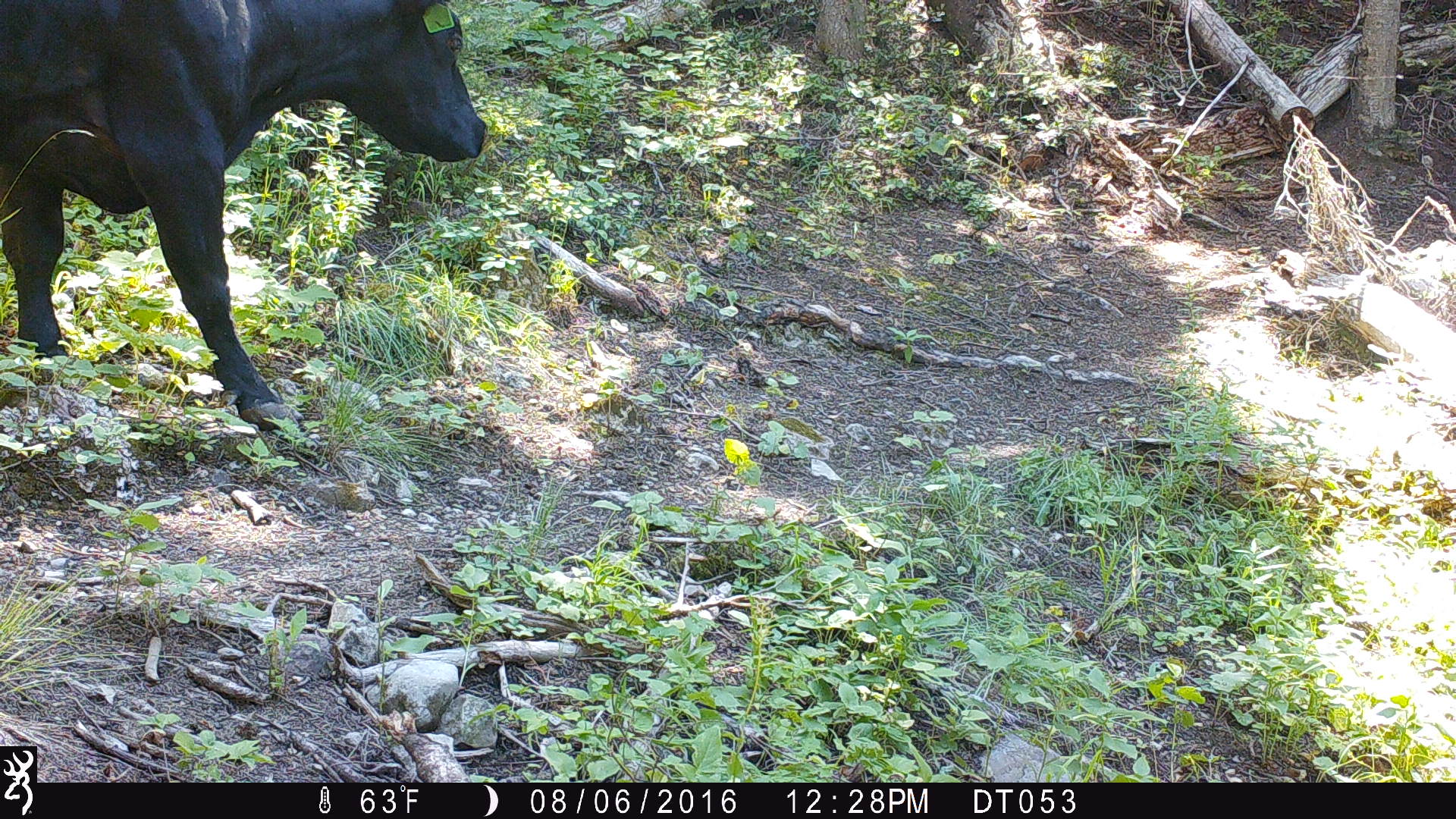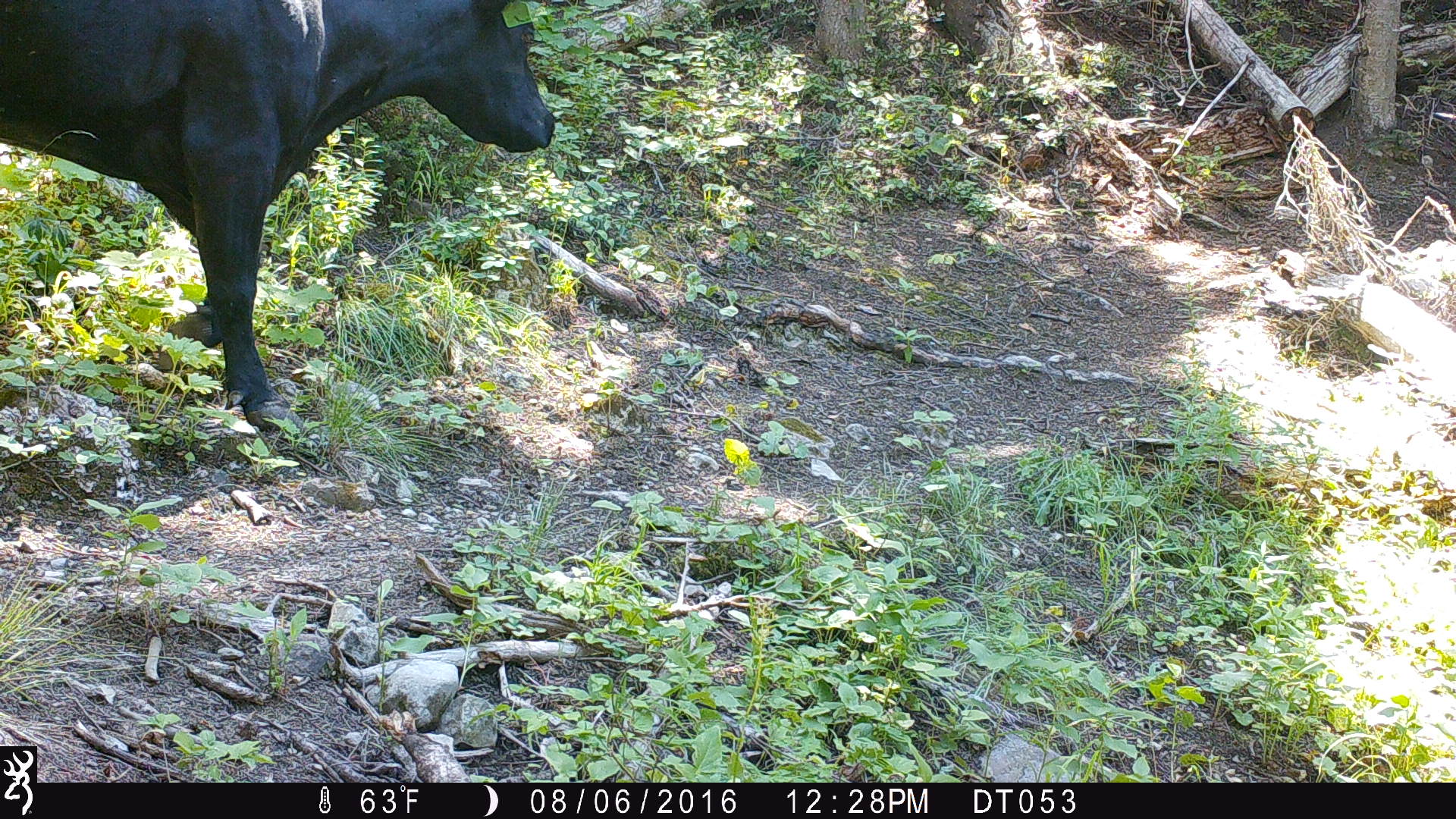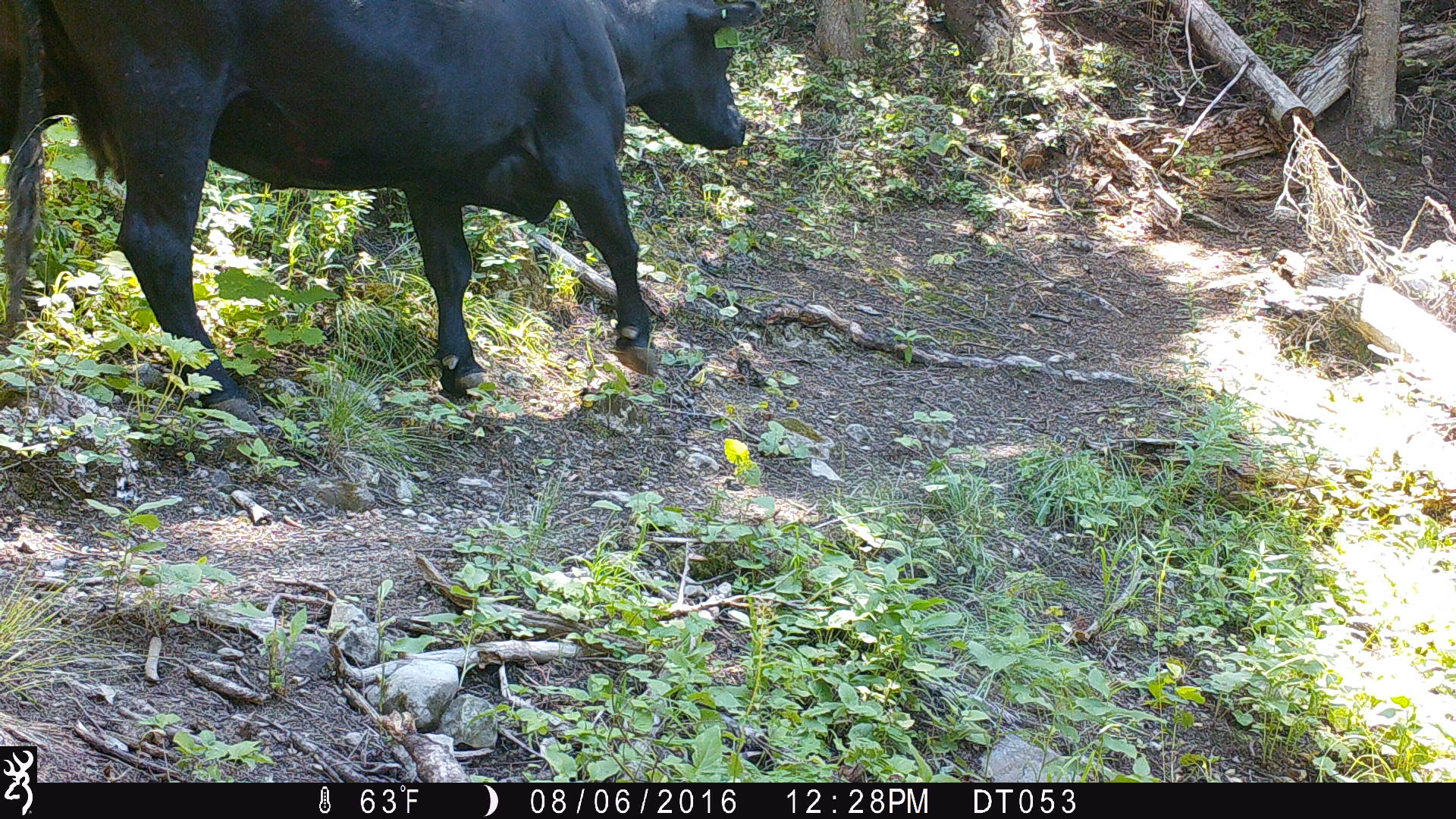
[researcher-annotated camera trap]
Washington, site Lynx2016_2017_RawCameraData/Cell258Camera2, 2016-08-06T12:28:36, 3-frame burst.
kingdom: Animalia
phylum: Chordata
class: Mammalia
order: Artiodactyla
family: Bovidae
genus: Bos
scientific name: Bos taurus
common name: domestic cattle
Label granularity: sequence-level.